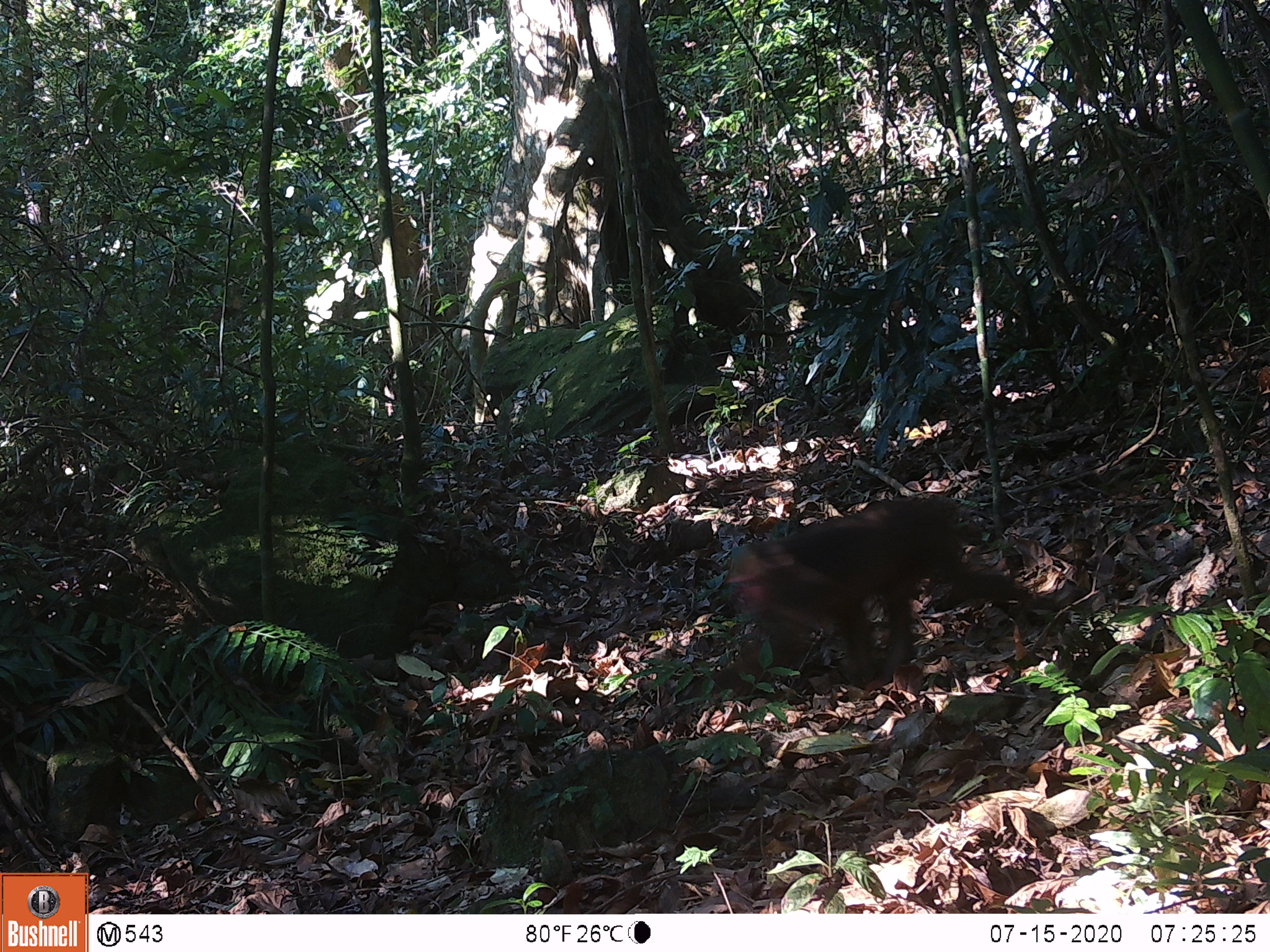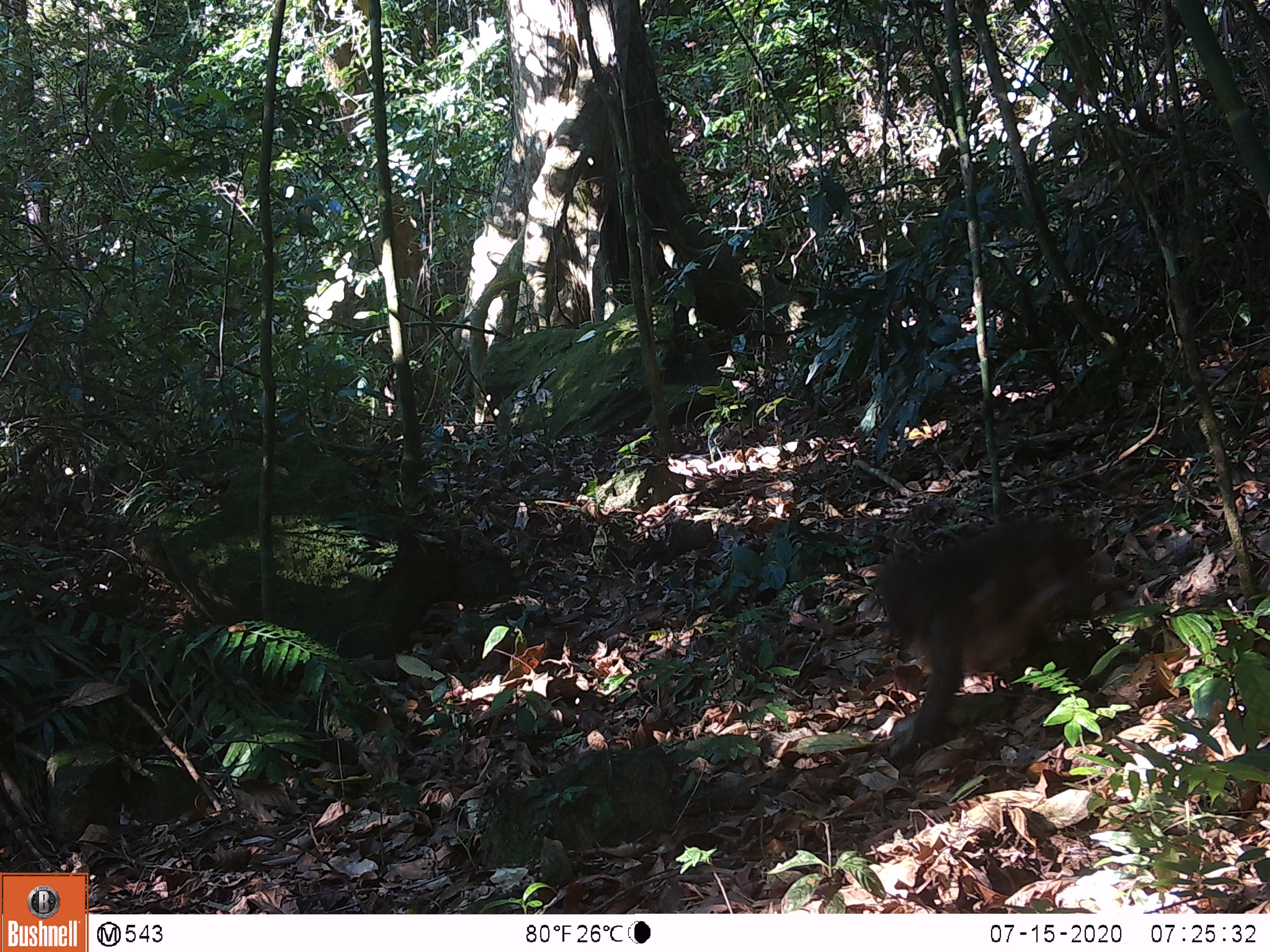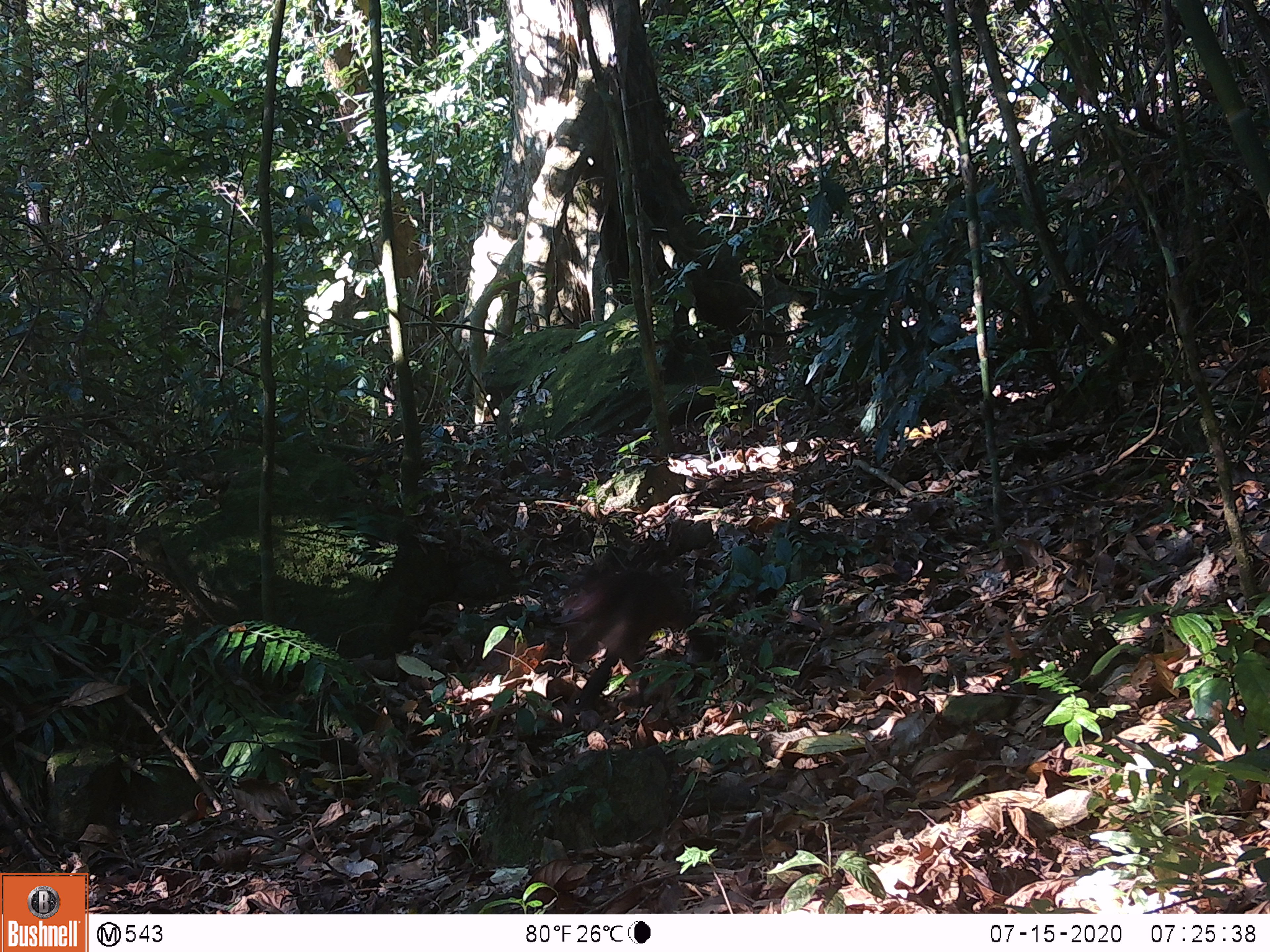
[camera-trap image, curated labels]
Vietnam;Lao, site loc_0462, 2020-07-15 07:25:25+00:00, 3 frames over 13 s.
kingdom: Animalia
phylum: Chordata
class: Mammalia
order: Primates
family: Cercopithecidae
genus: Macaca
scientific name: Macaca arctoides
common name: stump-tailed macaque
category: stump tailed macaque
Stump tailed macaque (stump-tailed macaque) (Macaca arctoides). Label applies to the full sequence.